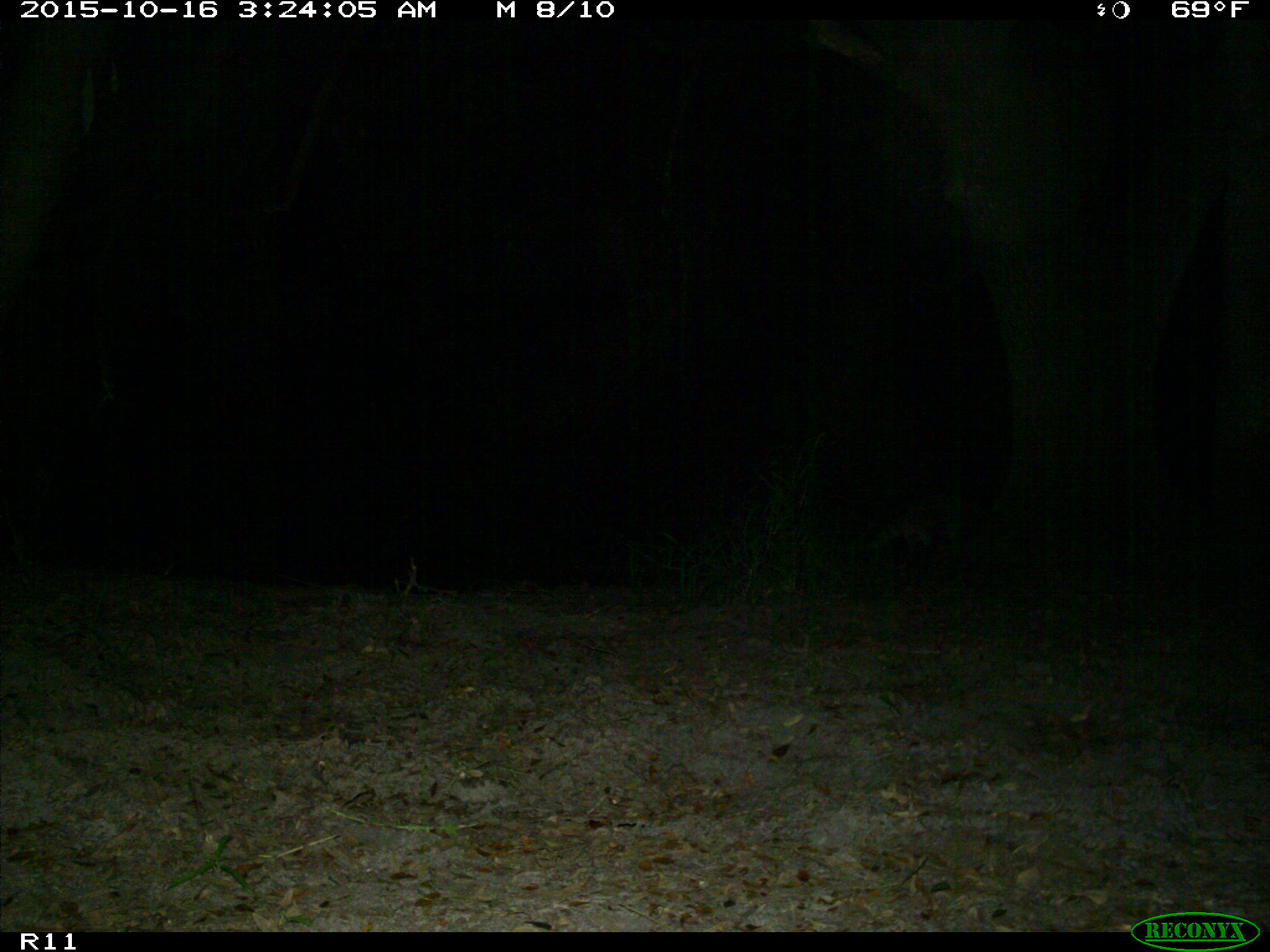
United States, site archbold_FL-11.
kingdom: Animalia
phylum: Chordata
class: Mammalia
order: Carnivora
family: Procyonidae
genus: Procyon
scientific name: Procyon lotor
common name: common raccoon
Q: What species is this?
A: Procyon lotor (common raccoon).